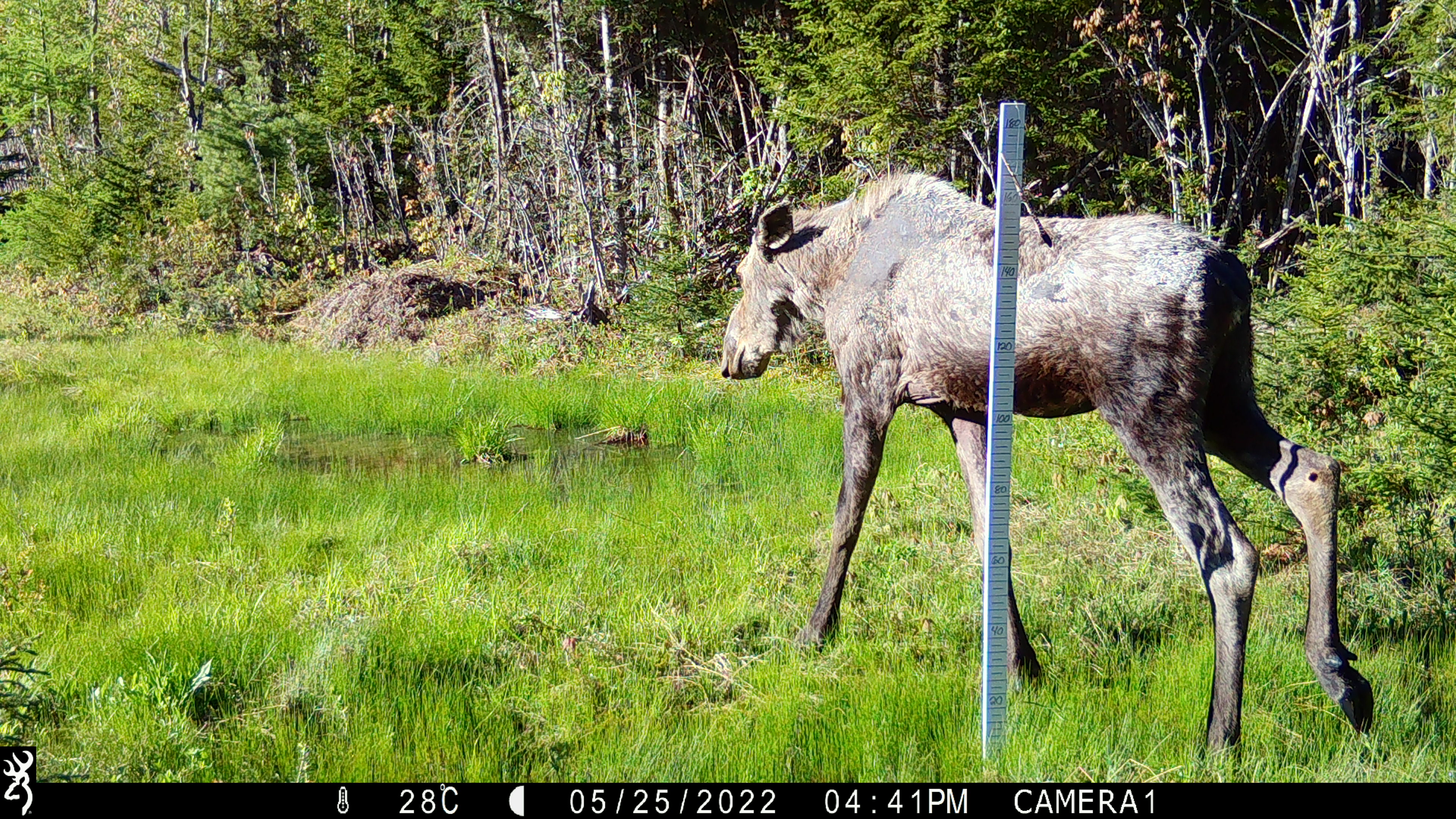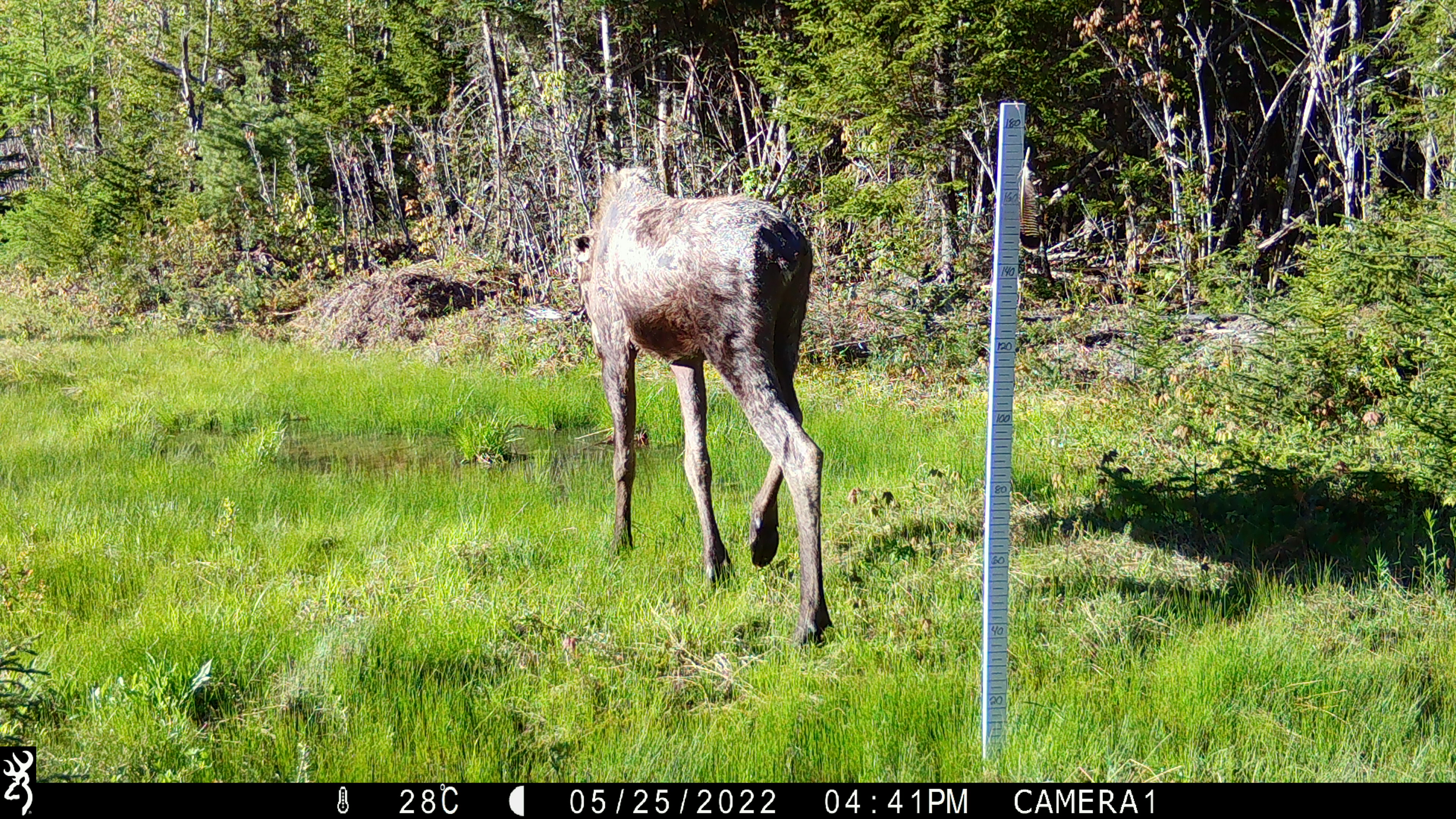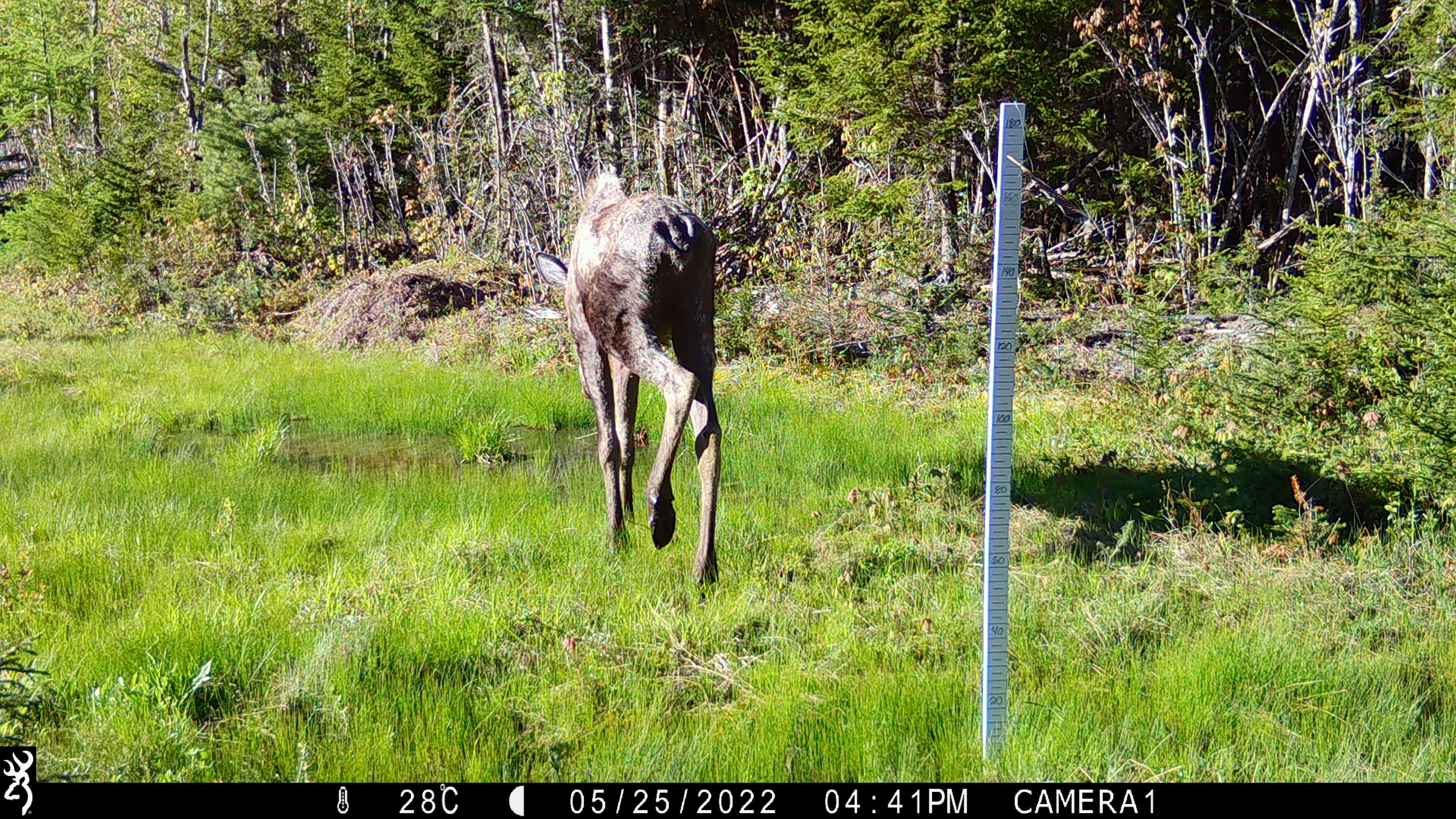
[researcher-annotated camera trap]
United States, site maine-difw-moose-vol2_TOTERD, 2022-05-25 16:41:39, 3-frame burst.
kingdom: Animalia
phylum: Chordata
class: Mammalia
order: Artiodactyla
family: Cervidae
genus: Alces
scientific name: Alces alces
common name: moose